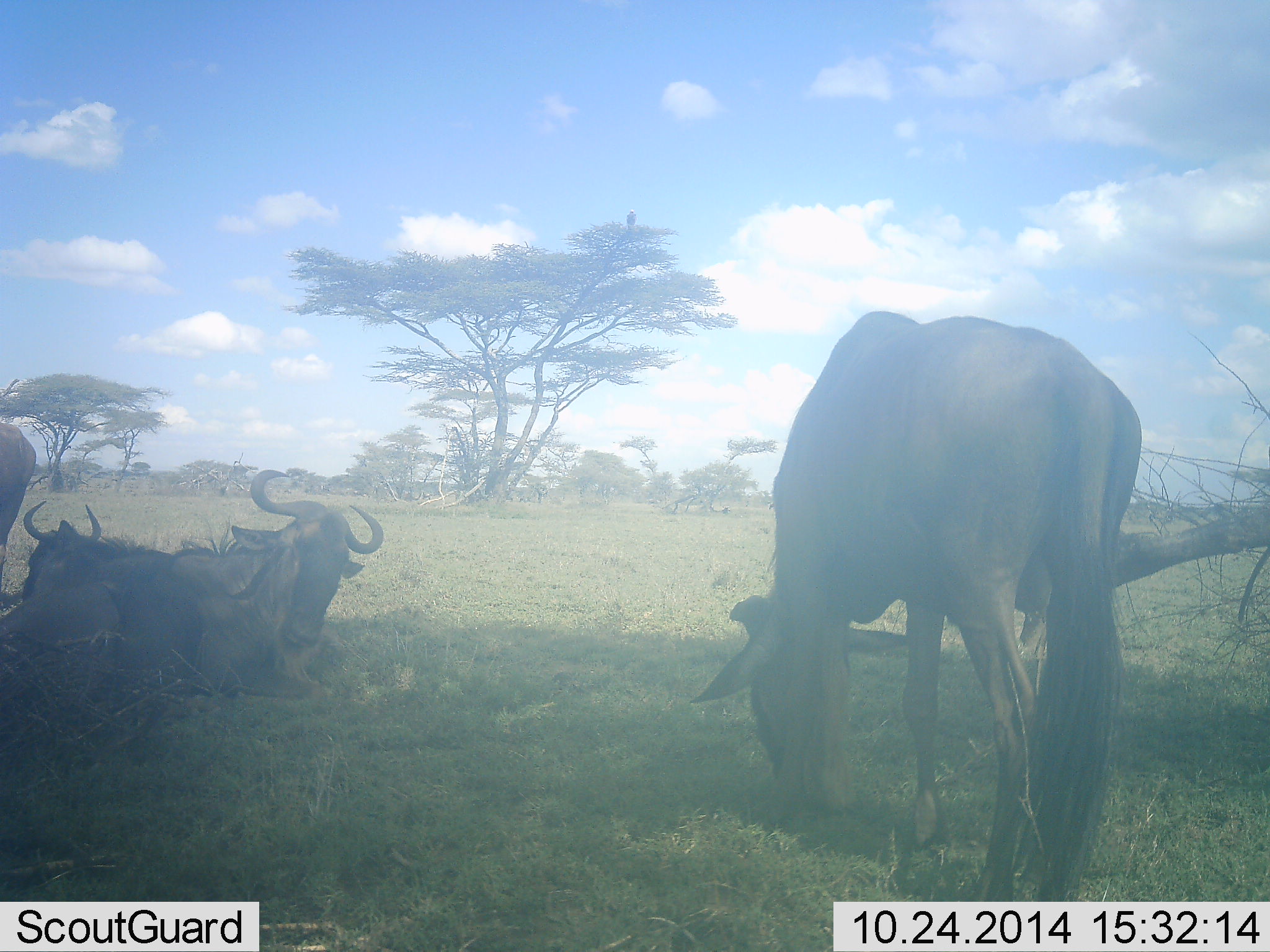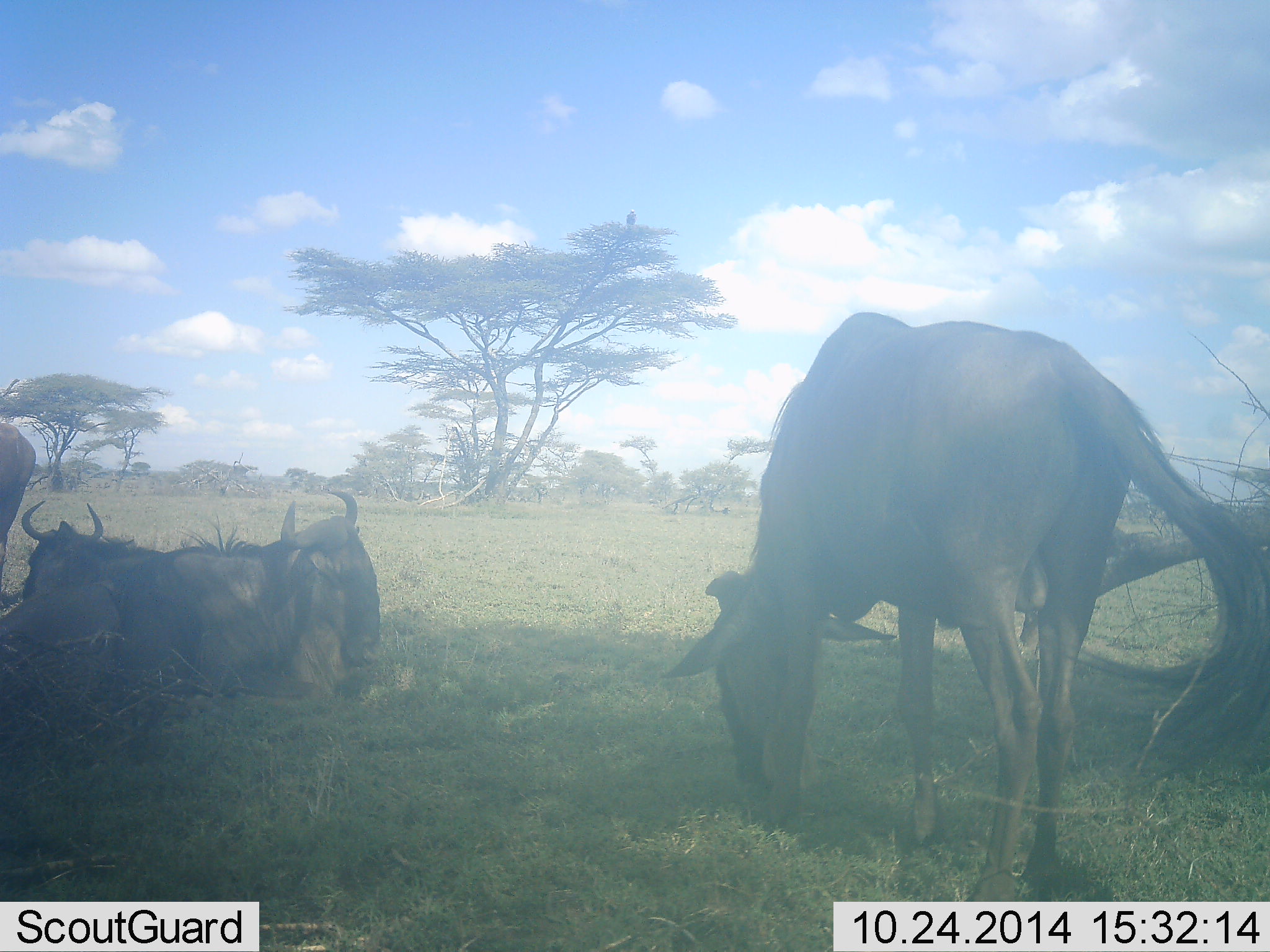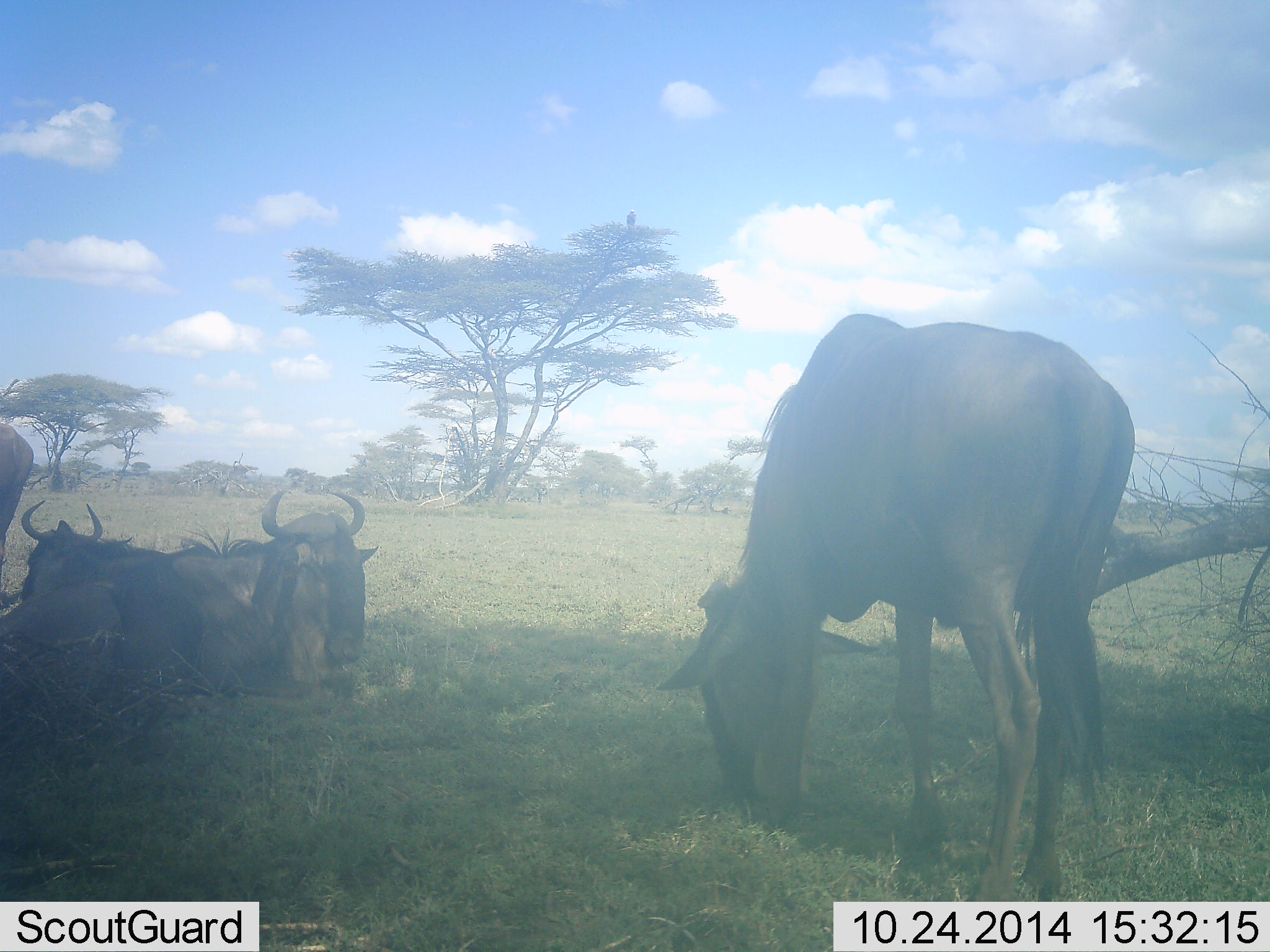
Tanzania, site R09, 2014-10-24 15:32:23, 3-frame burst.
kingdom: Animalia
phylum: Chordata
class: Mammalia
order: Artiodactyla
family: Bovidae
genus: Connochaetes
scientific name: Connochaetes taurinus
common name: blue wildebeest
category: wildebeest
Wildebeest (blue wildebeest) (Connochaetes taurinus), count 4. Behavior (volunteer vote fractions): standing 54%, resting 100%, moving 0%, interacting 0%. Young present (vote fraction): 0%. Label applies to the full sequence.